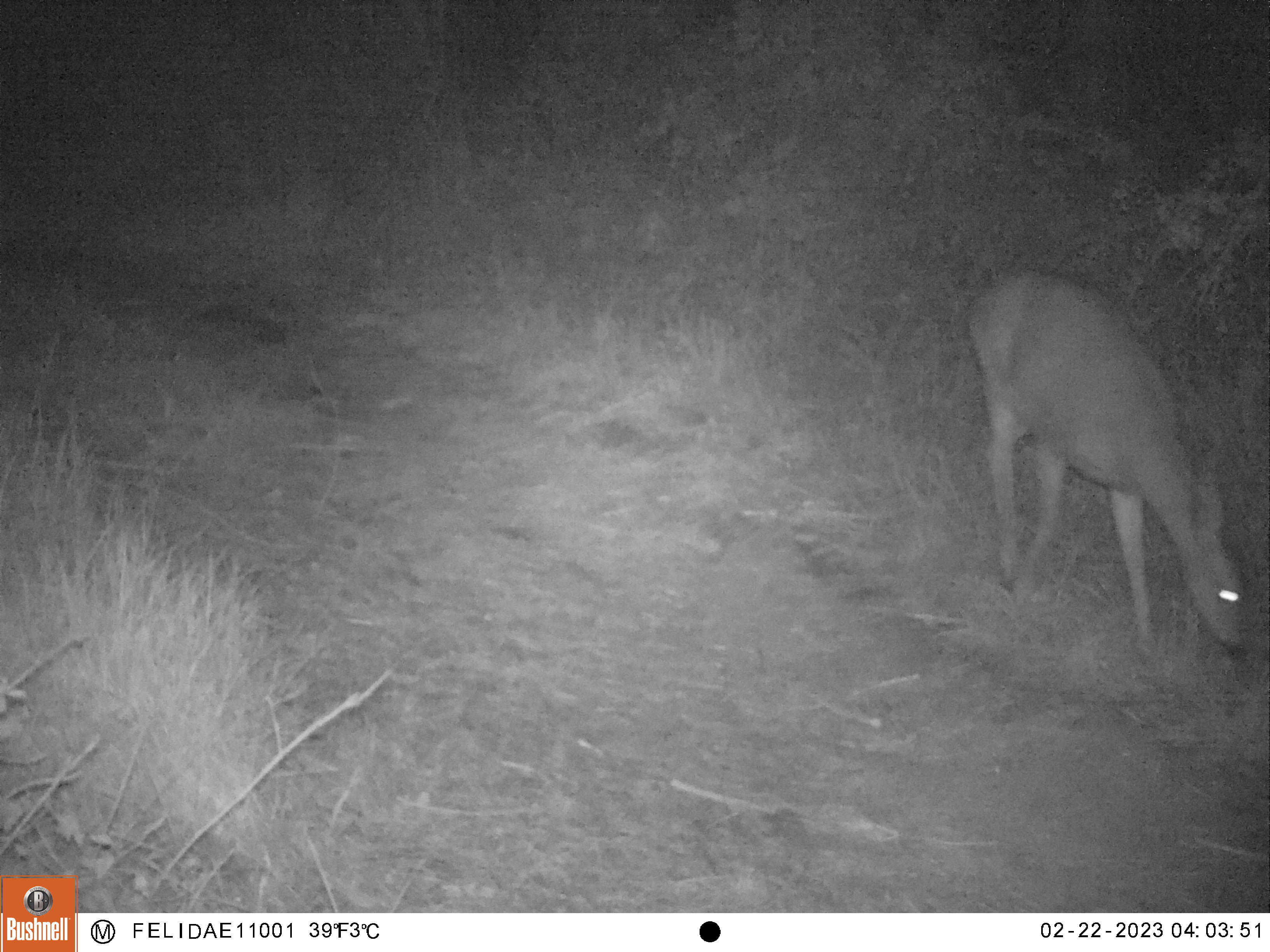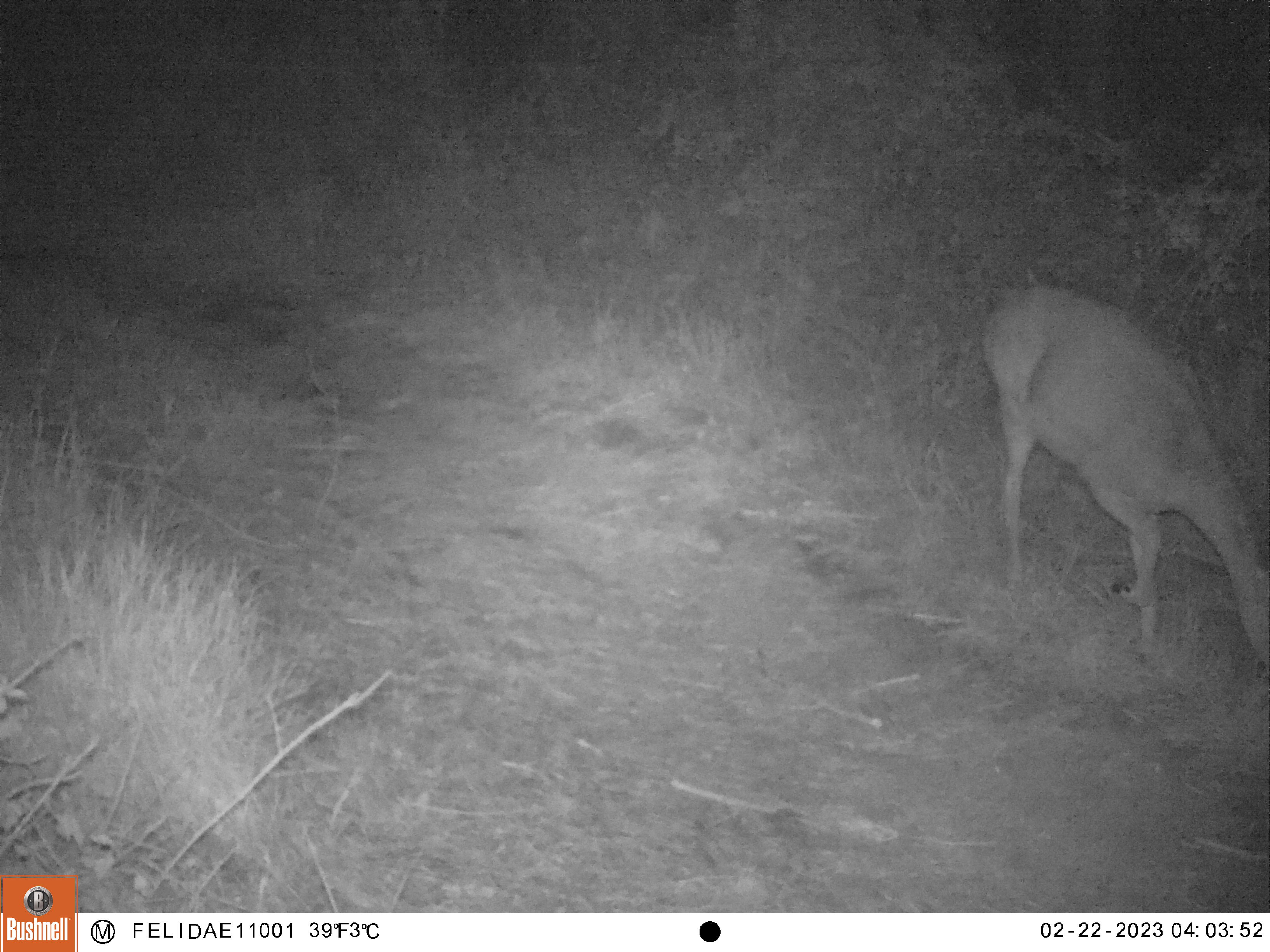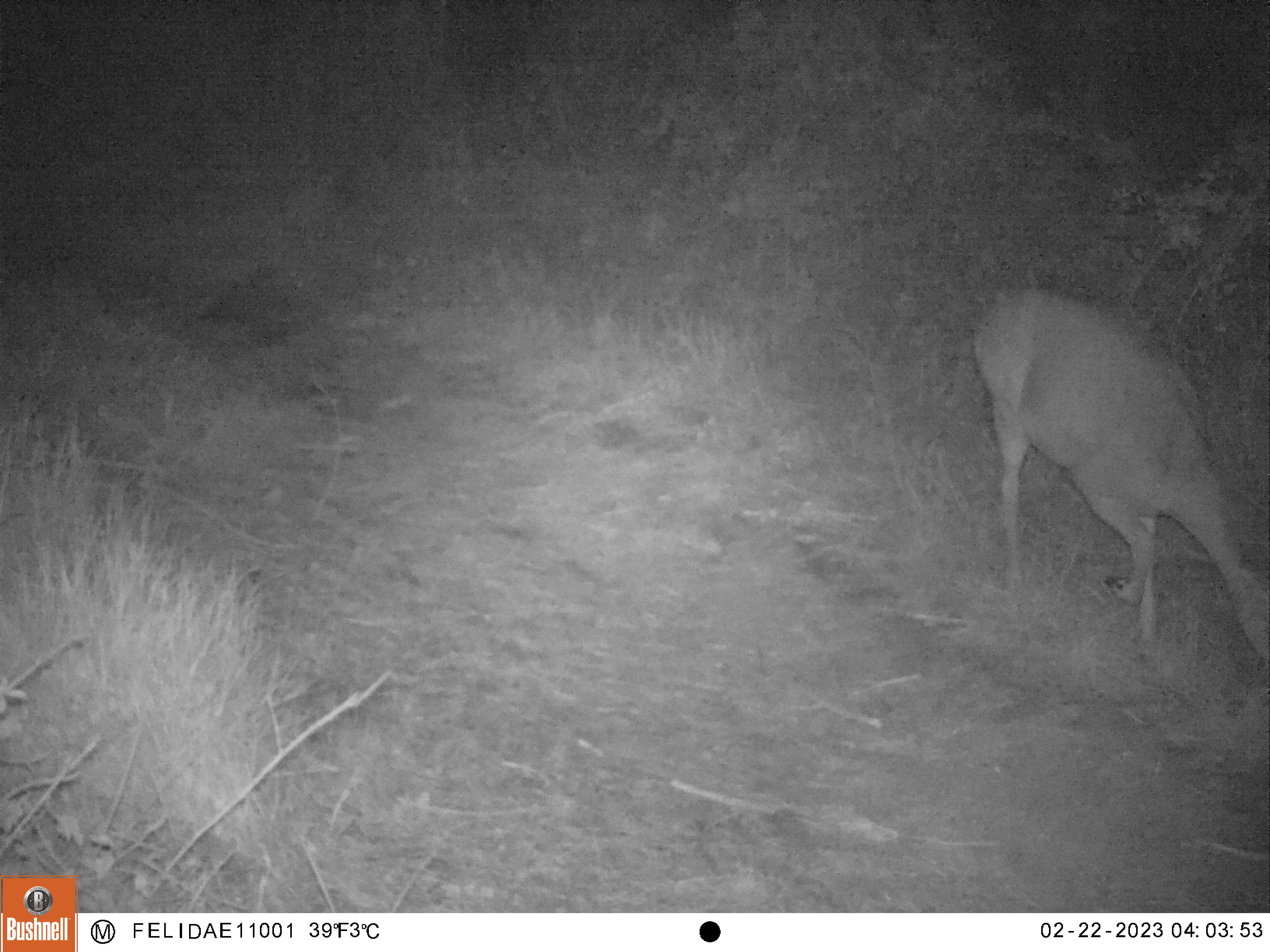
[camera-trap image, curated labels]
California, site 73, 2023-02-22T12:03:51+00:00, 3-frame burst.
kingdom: Animalia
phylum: Chordata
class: Mammalia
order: Artiodactyla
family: Cervidae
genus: Odocoileus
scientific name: Odocoileus hemionus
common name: mule deer